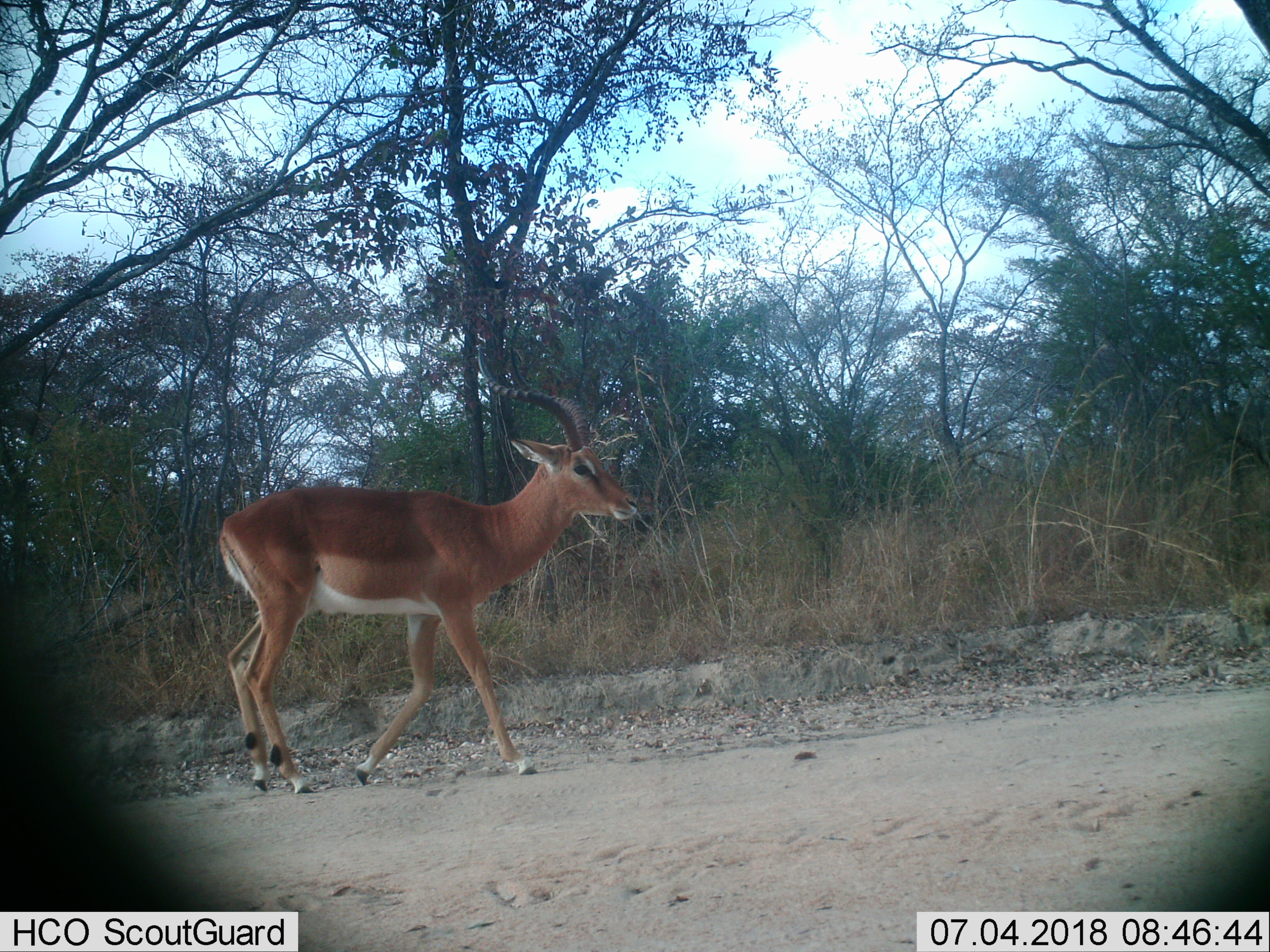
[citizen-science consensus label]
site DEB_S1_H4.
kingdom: Animalia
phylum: Chordata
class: Mammalia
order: Artiodactyla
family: Bovidae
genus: Aepyceros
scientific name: Aepyceros melampus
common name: impala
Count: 1.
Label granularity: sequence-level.